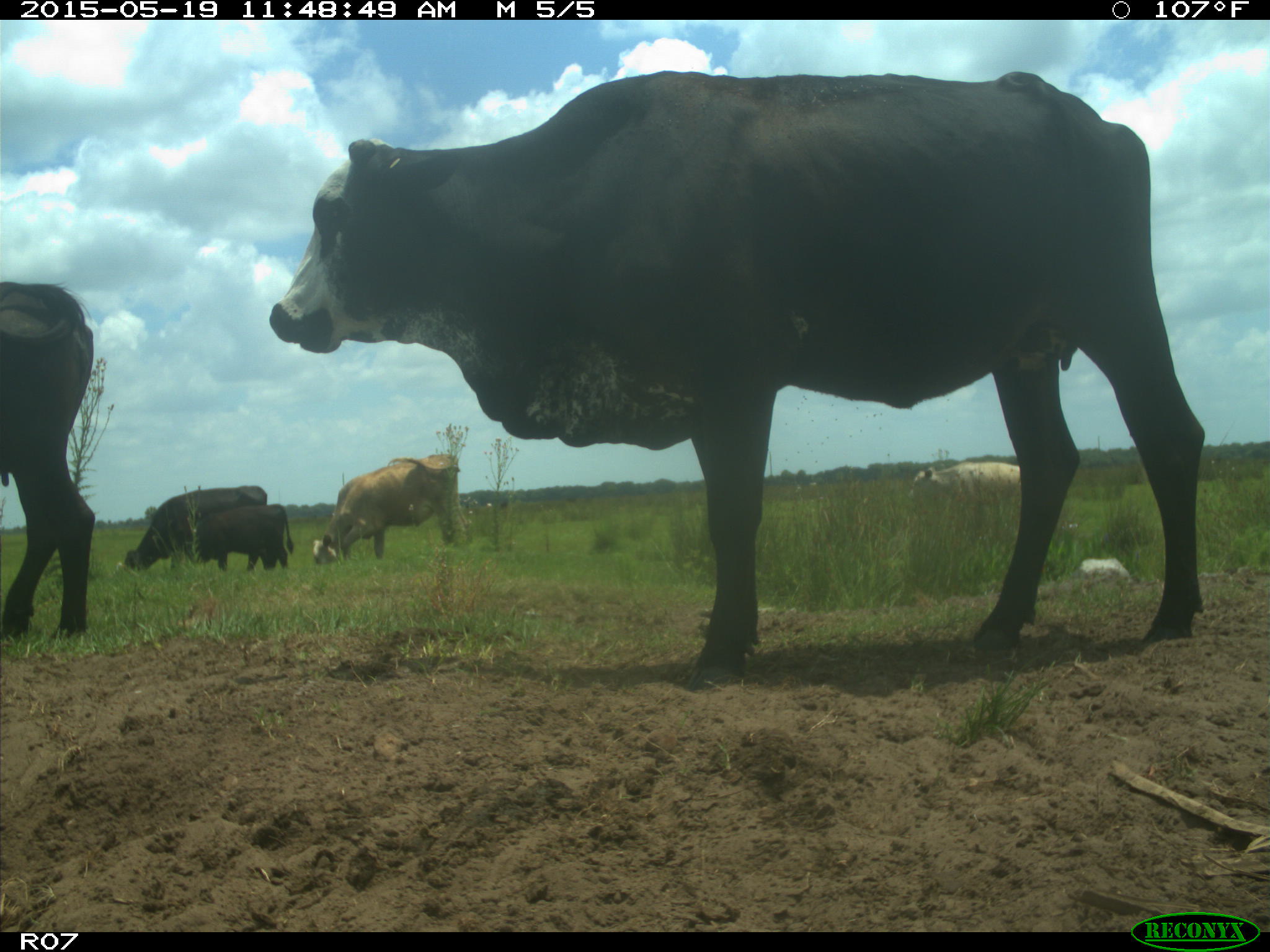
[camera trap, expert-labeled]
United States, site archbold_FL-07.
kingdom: Animalia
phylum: Chordata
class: Mammalia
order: Artiodactyla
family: Bovidae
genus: Bos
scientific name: Bos taurus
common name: domestic cow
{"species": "Bos taurus (domestic cow)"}